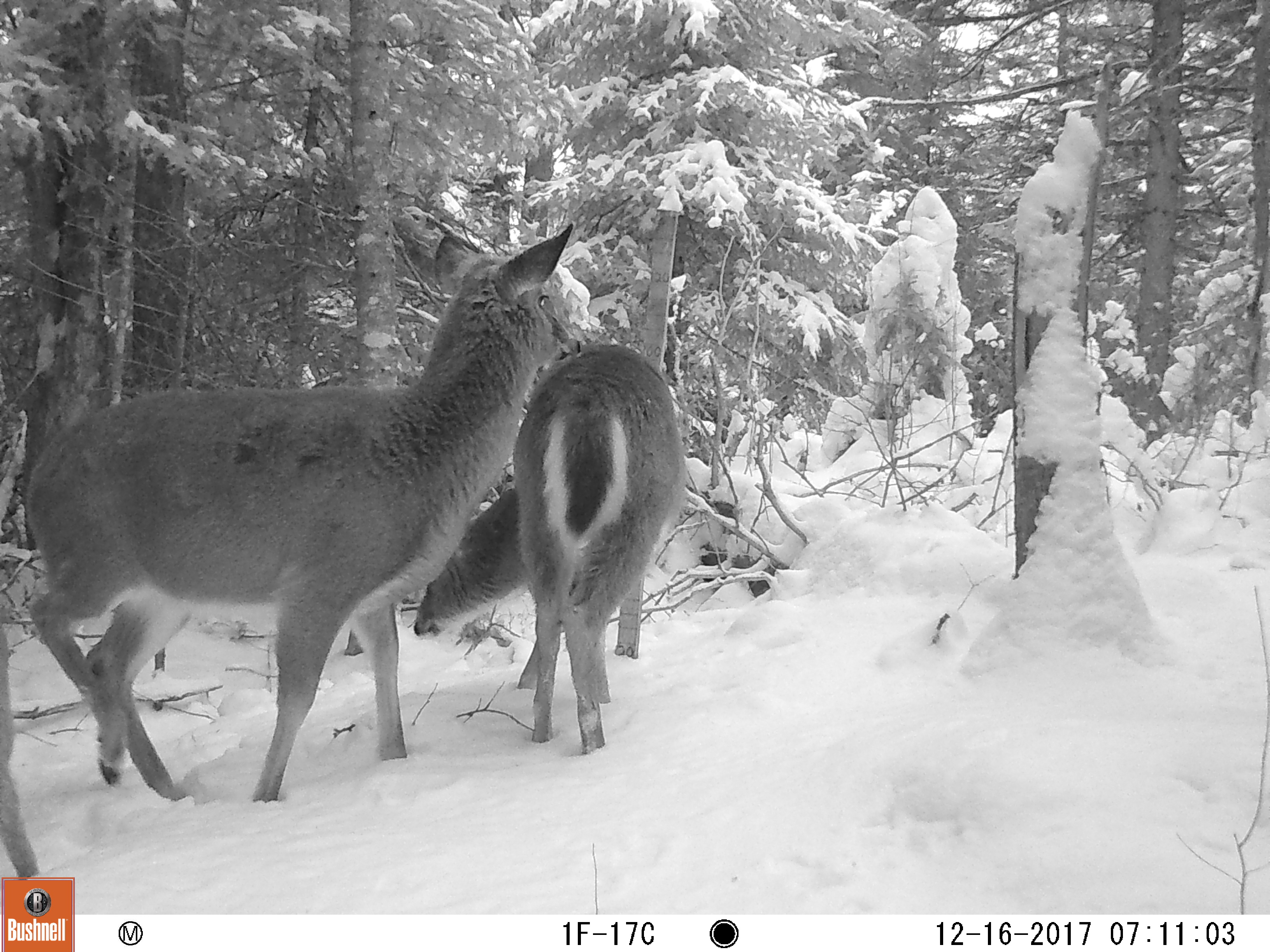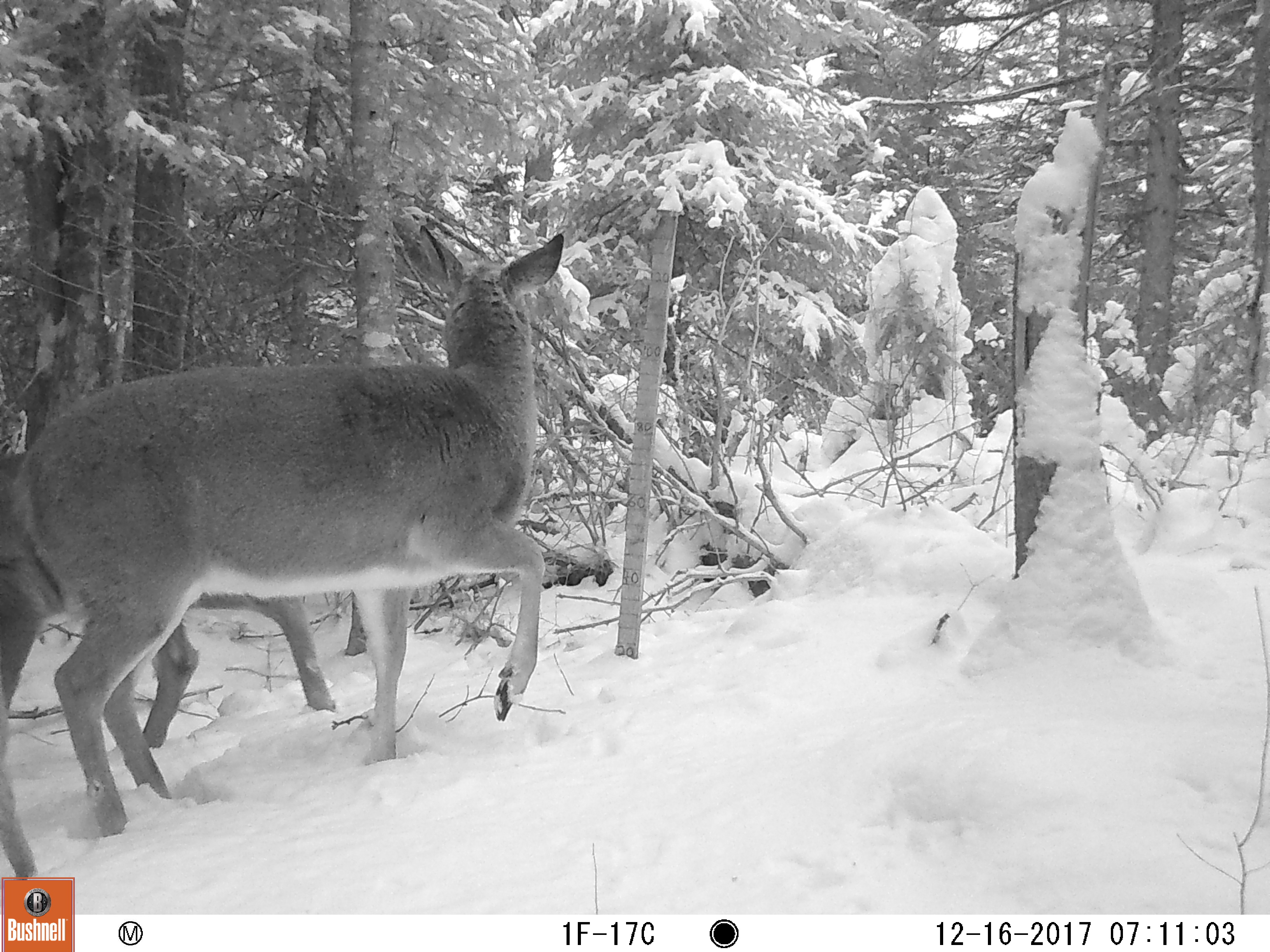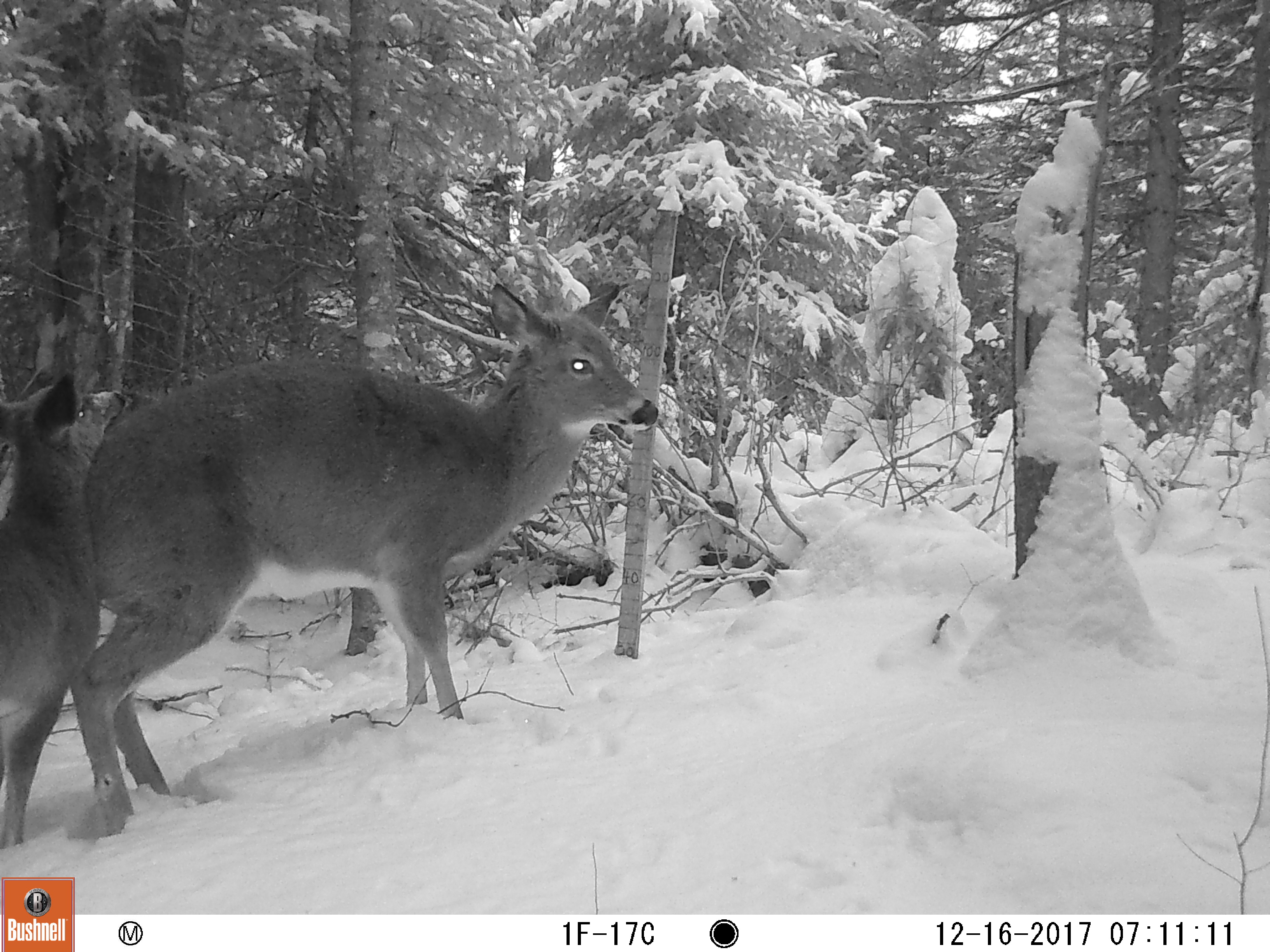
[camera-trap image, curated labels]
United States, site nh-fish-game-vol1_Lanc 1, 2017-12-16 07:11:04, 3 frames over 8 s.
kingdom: Animalia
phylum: Chordata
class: Mammalia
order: Artiodactyla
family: Cervidae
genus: Odocoileus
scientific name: Odocoileus virginianus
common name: white-tailed deer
White-tailed deer (Odocoileus virginianus).